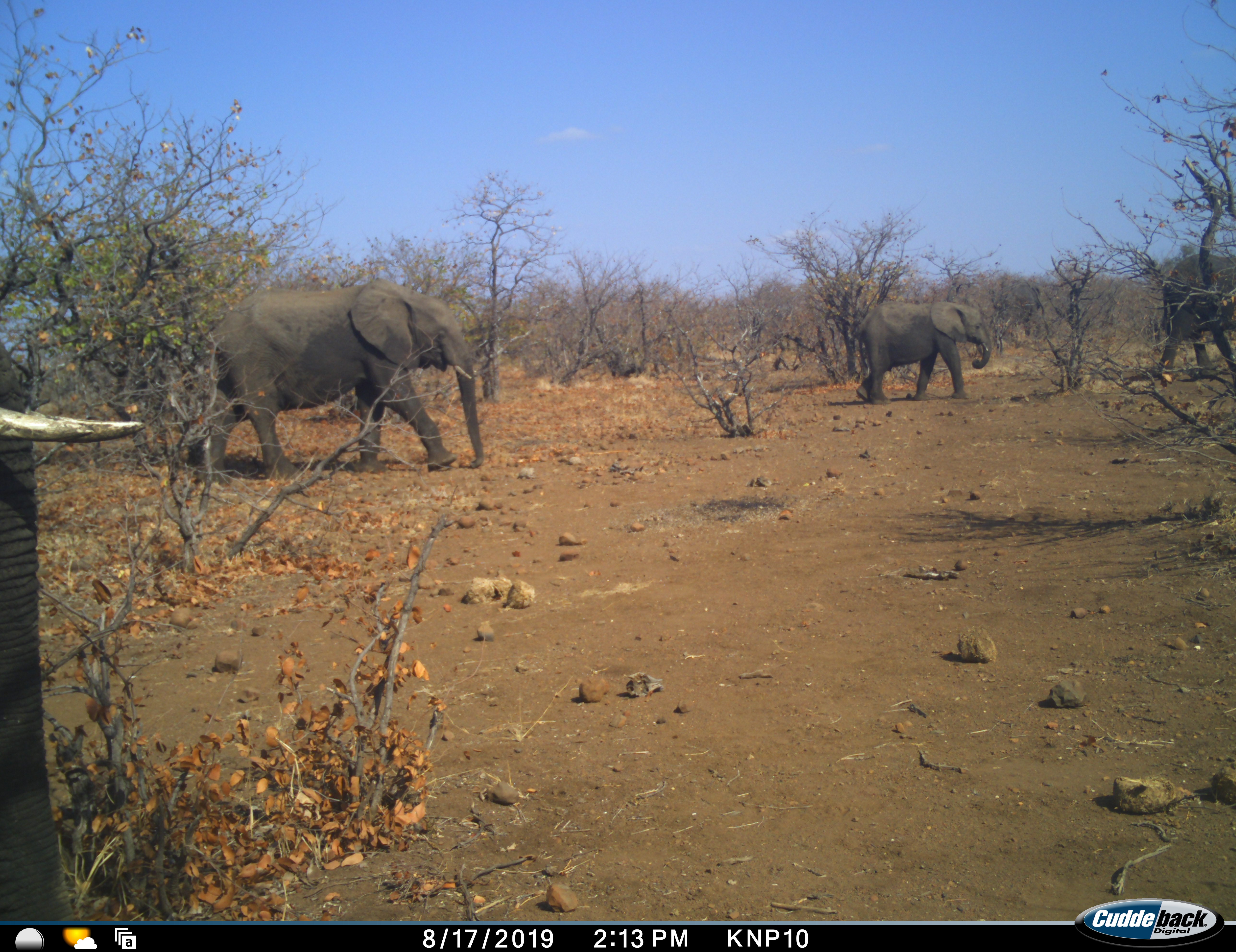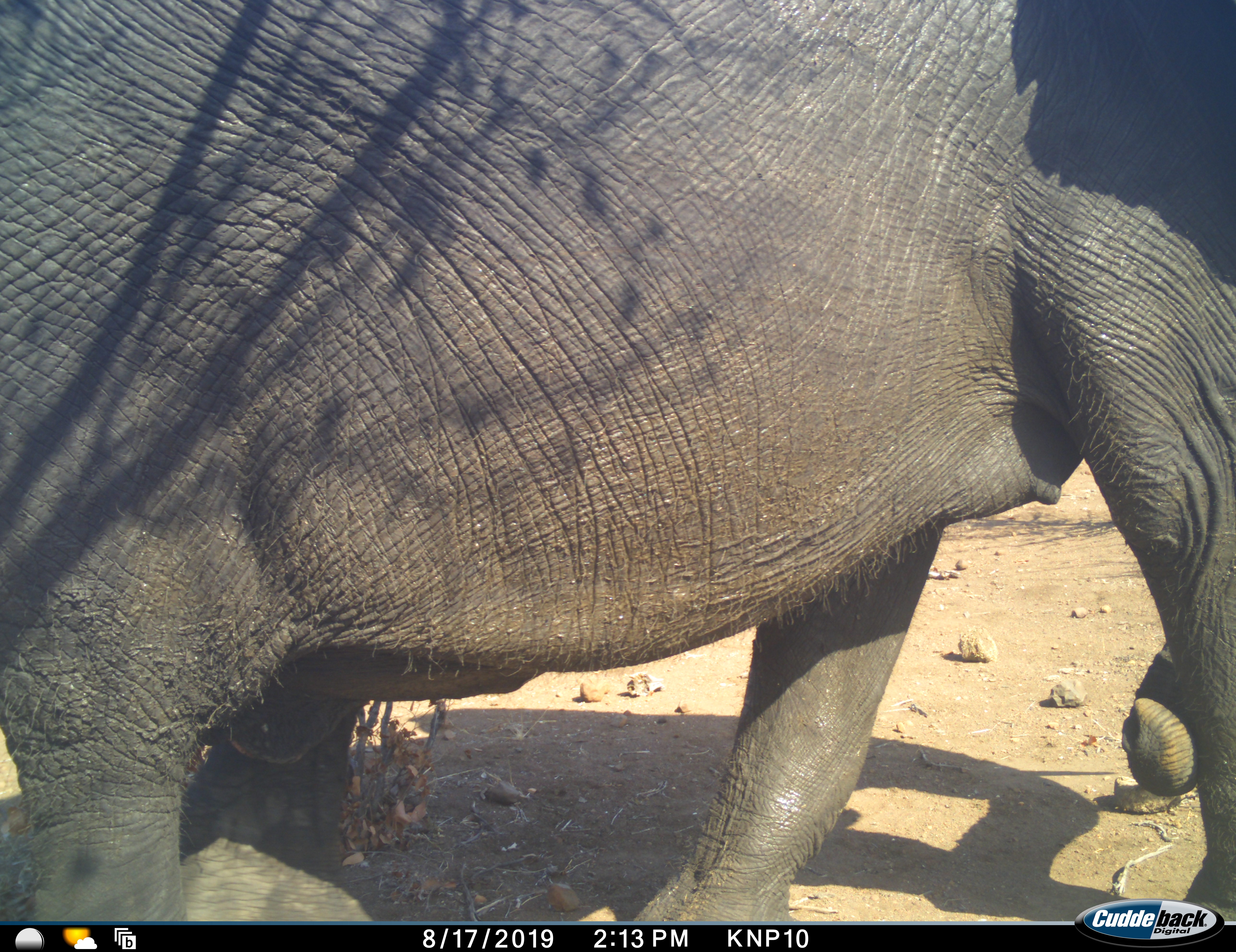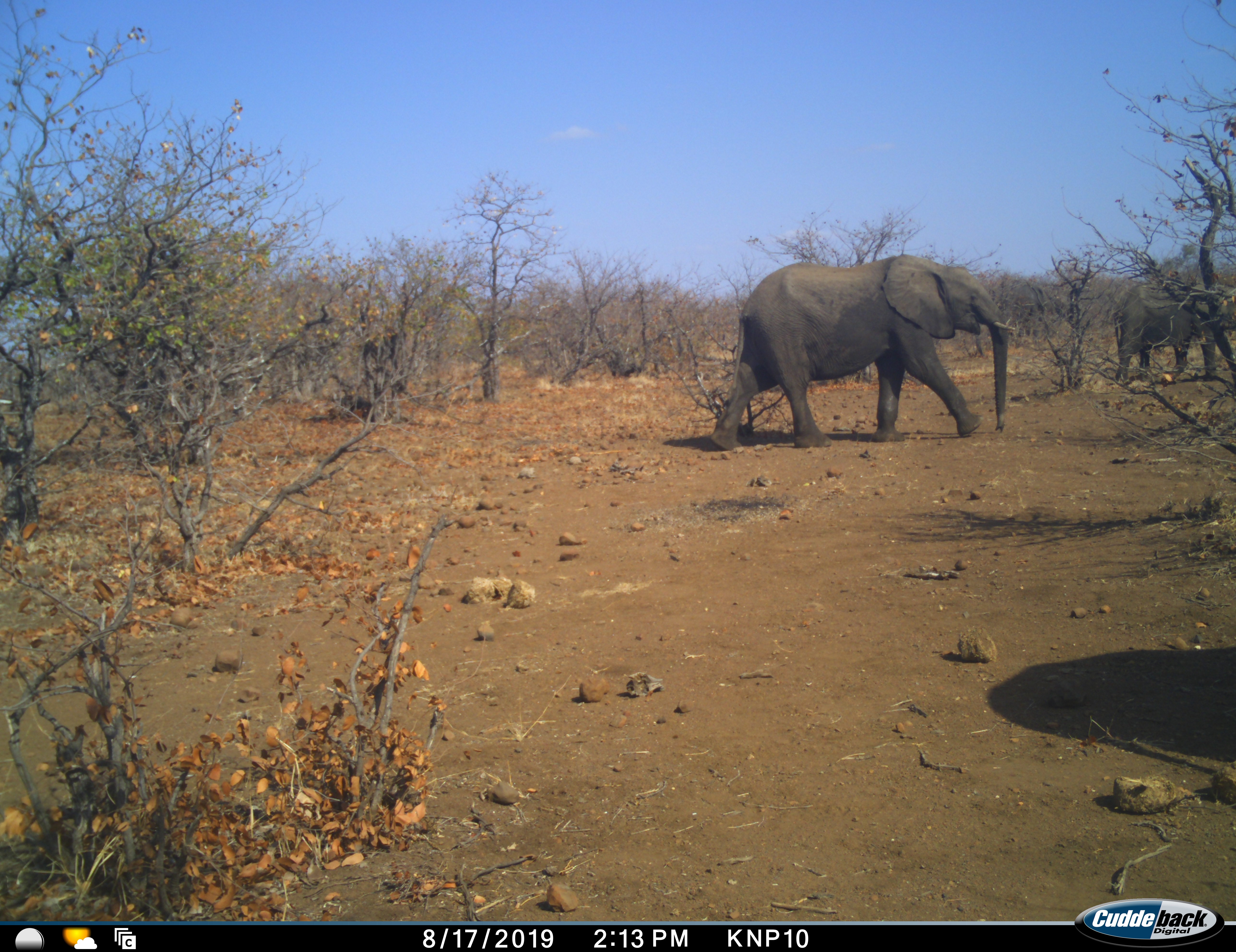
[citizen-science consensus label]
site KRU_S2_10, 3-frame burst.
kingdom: Animalia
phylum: Chordata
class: Mammalia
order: Proboscidea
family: Elephantidae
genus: Loxodonta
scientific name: Loxodonta africana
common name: african bush elephant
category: elephant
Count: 4.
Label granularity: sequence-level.